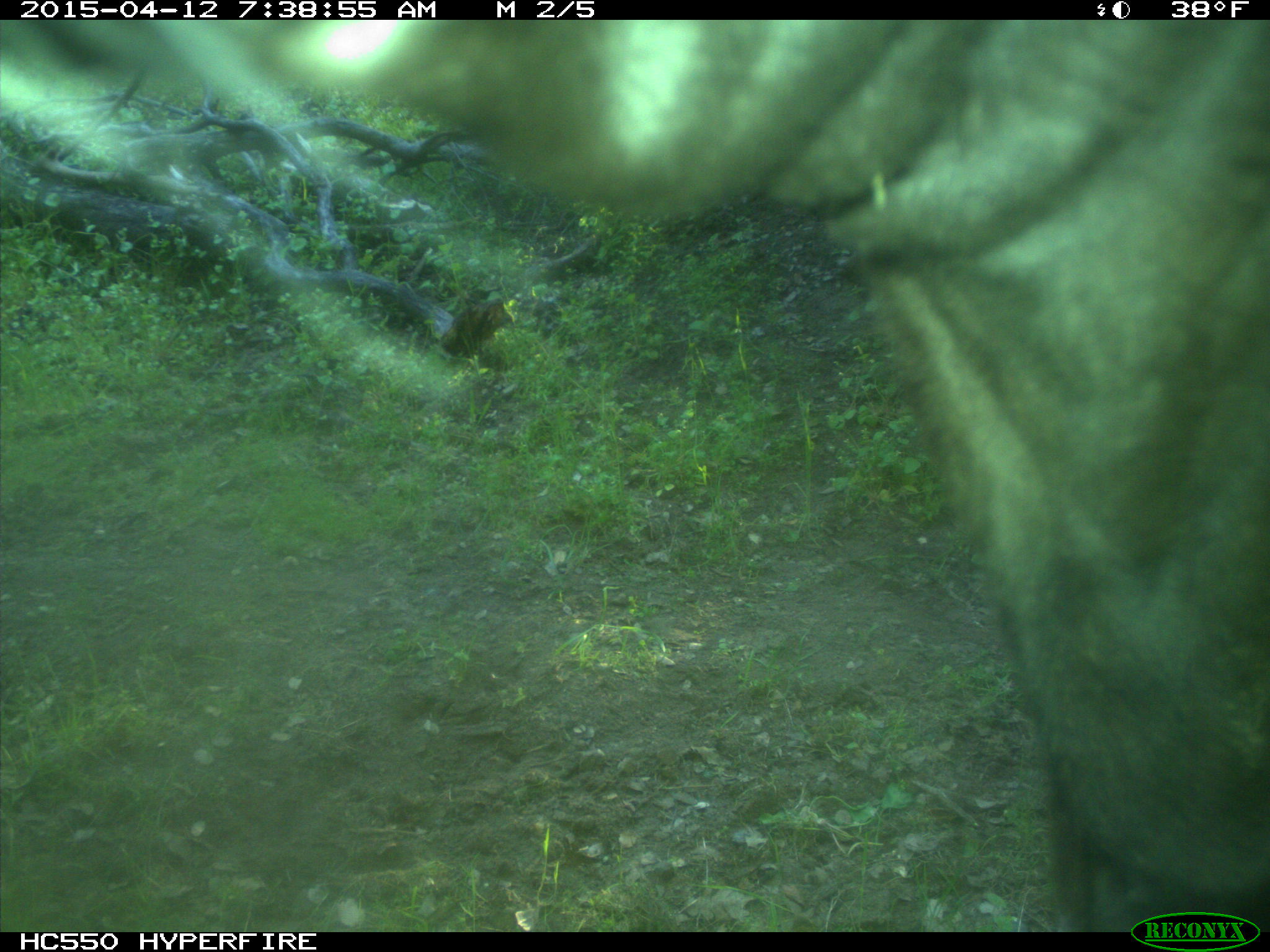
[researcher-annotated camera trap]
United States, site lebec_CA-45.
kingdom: Animalia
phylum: Chordata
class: Mammalia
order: Artiodactyla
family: Bovidae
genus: Bos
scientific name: Bos taurus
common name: domestic cow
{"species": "Bos taurus (domestic cow)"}